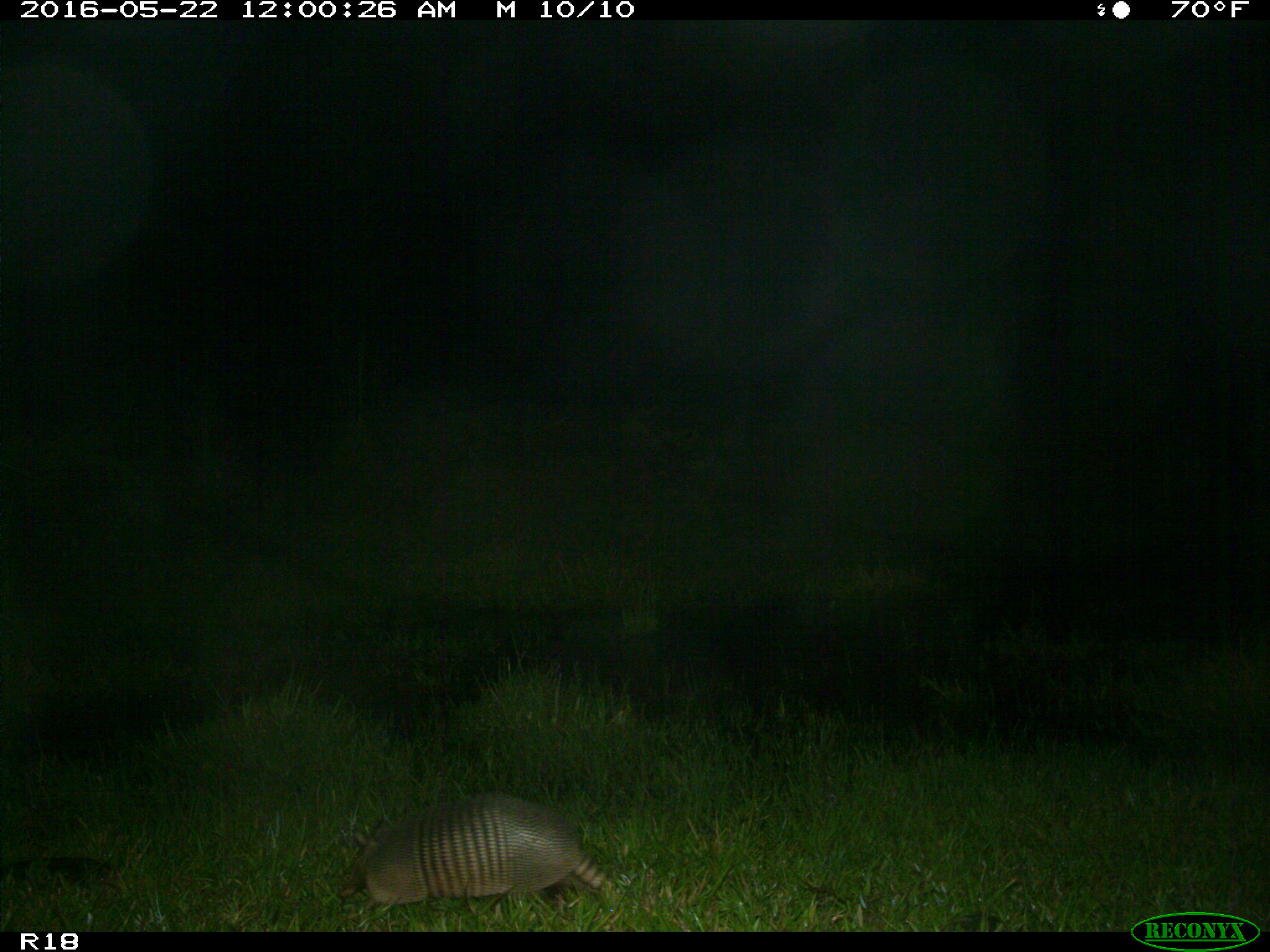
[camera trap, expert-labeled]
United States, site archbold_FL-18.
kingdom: Animalia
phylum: Chordata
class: Mammalia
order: Cingulata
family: Dasypodidae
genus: Dasypus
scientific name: Dasypus novemcinctus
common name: nine-banded armadillo